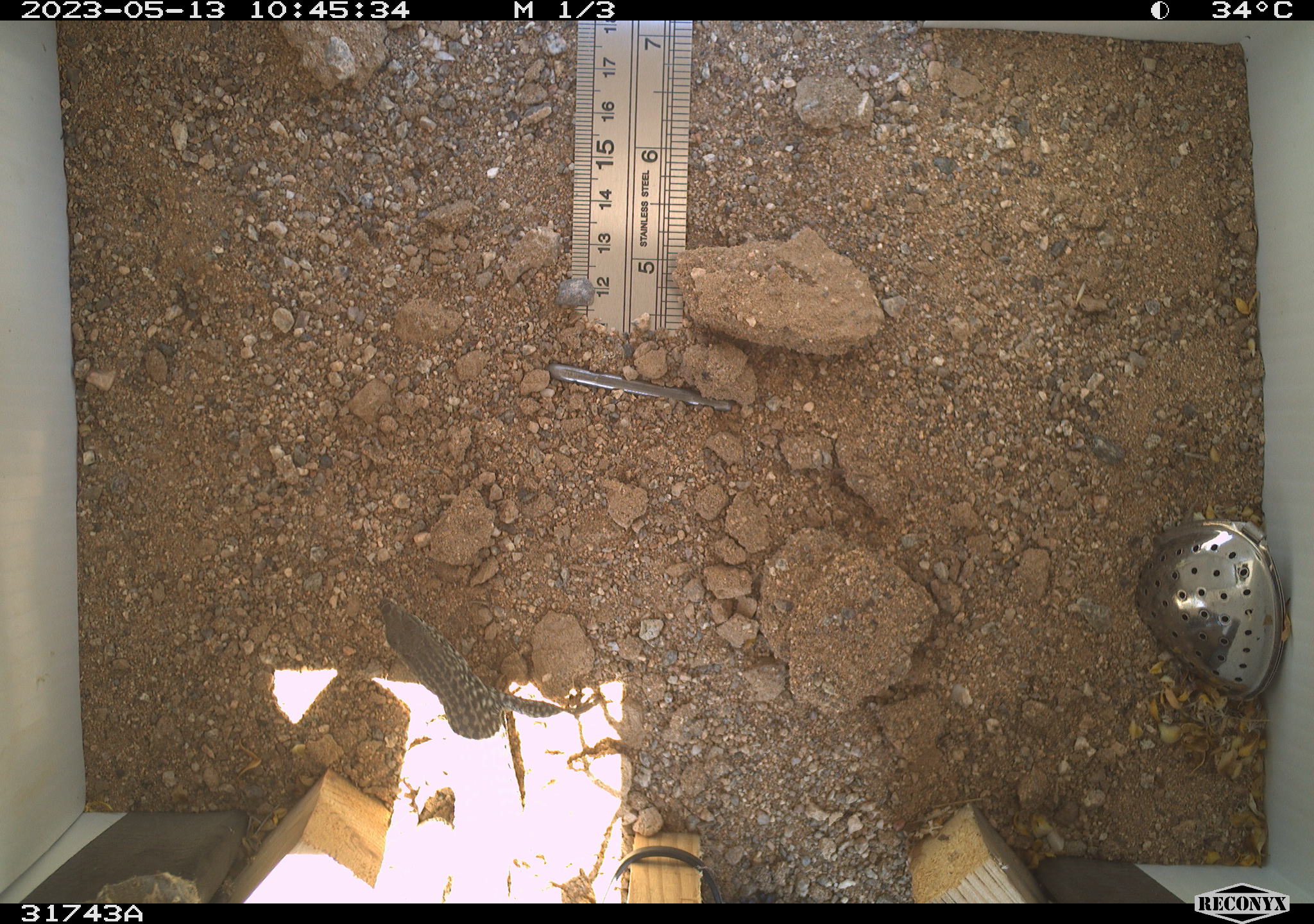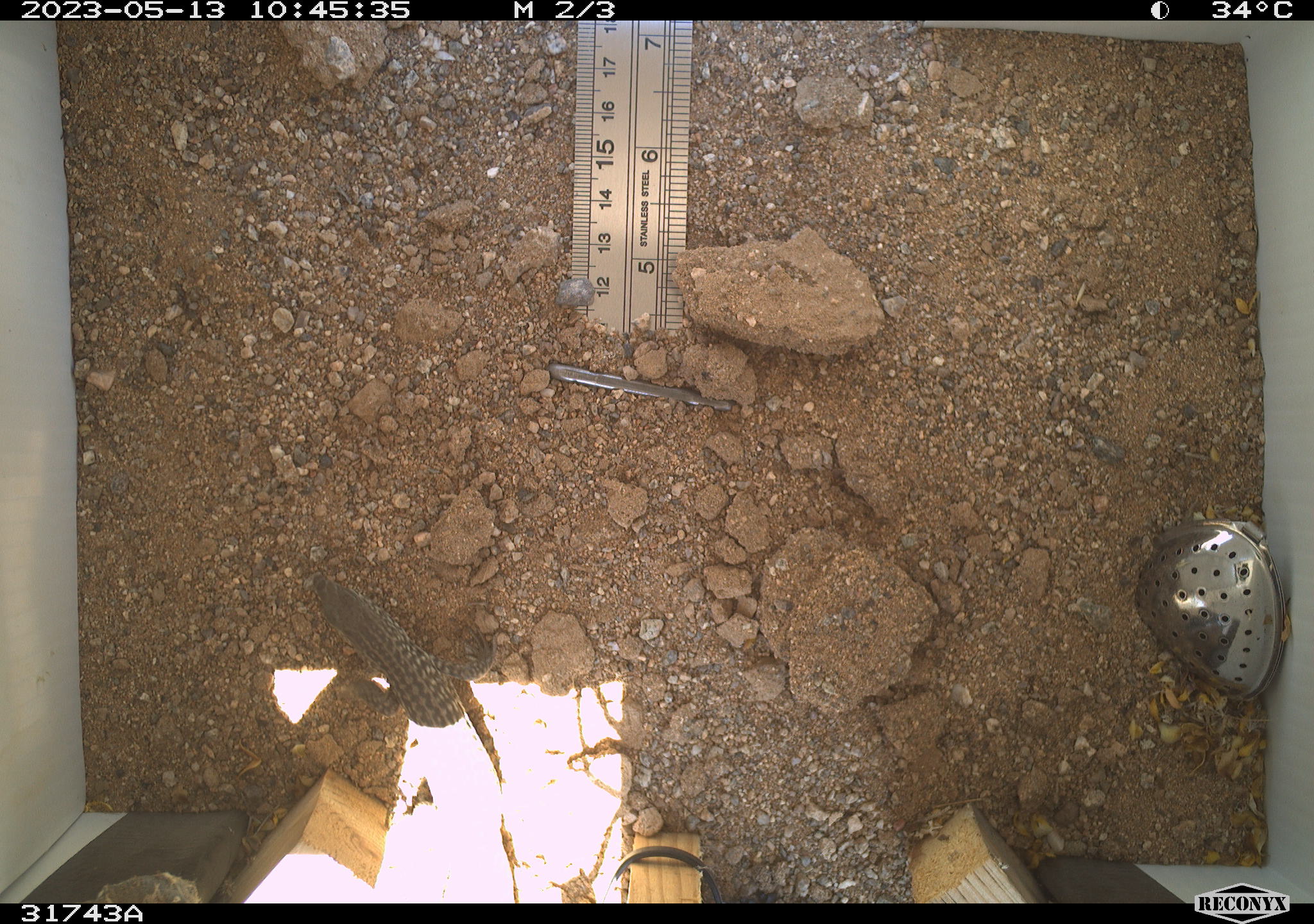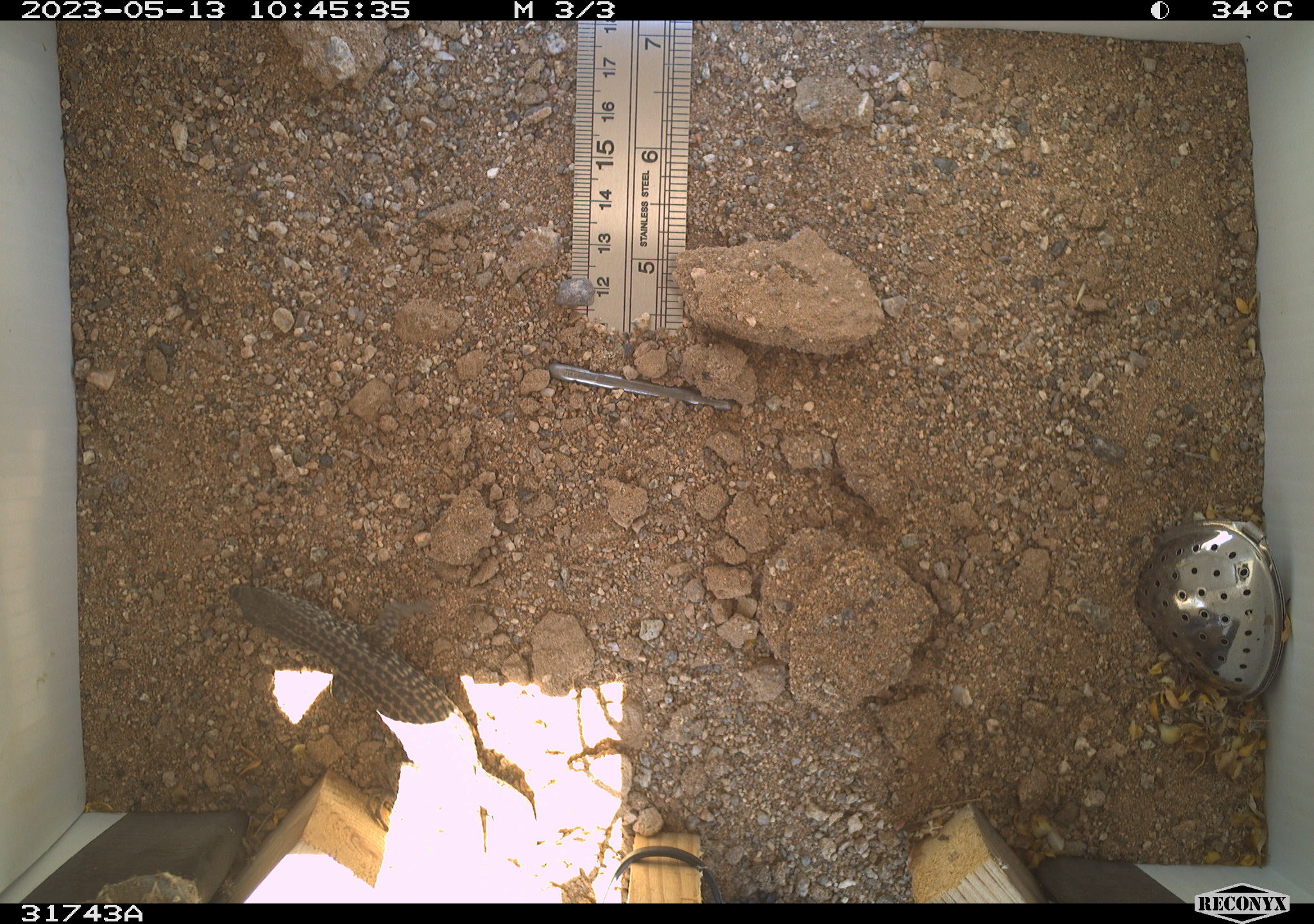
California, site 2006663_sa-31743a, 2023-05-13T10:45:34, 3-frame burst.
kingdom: Animalia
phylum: Chordata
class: Reptilia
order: Squamata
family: Teiidae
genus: Aspidoscelis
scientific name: Aspidoscelis tigris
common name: western whiptail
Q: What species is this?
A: Western whiptail (Aspidoscelis tigris).